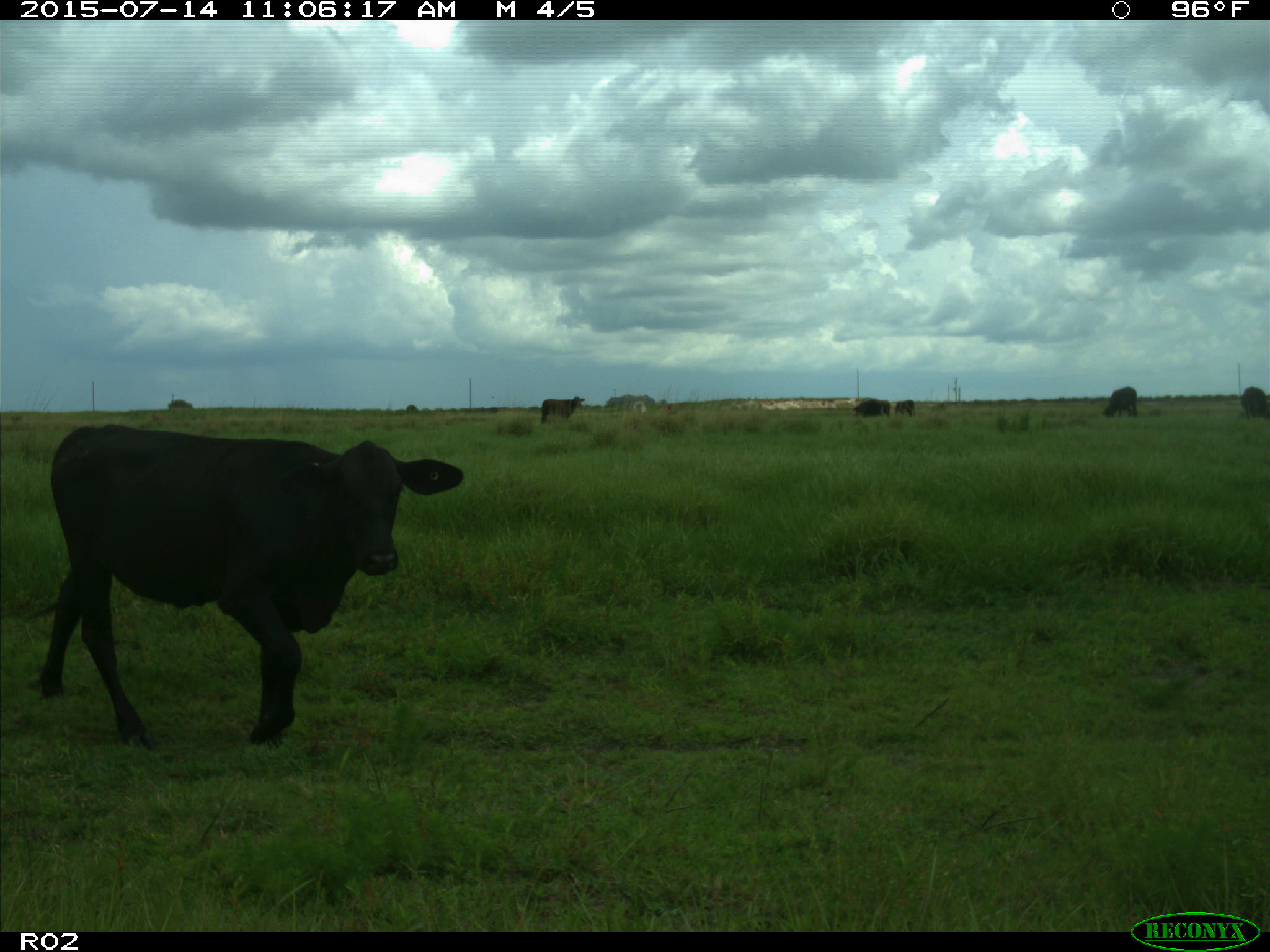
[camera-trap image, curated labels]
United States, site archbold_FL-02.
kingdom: Animalia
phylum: Chordata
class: Mammalia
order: Artiodactyla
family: Bovidae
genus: Bos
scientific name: Bos taurus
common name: domestic cow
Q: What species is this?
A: Bos taurus (domestic cow).